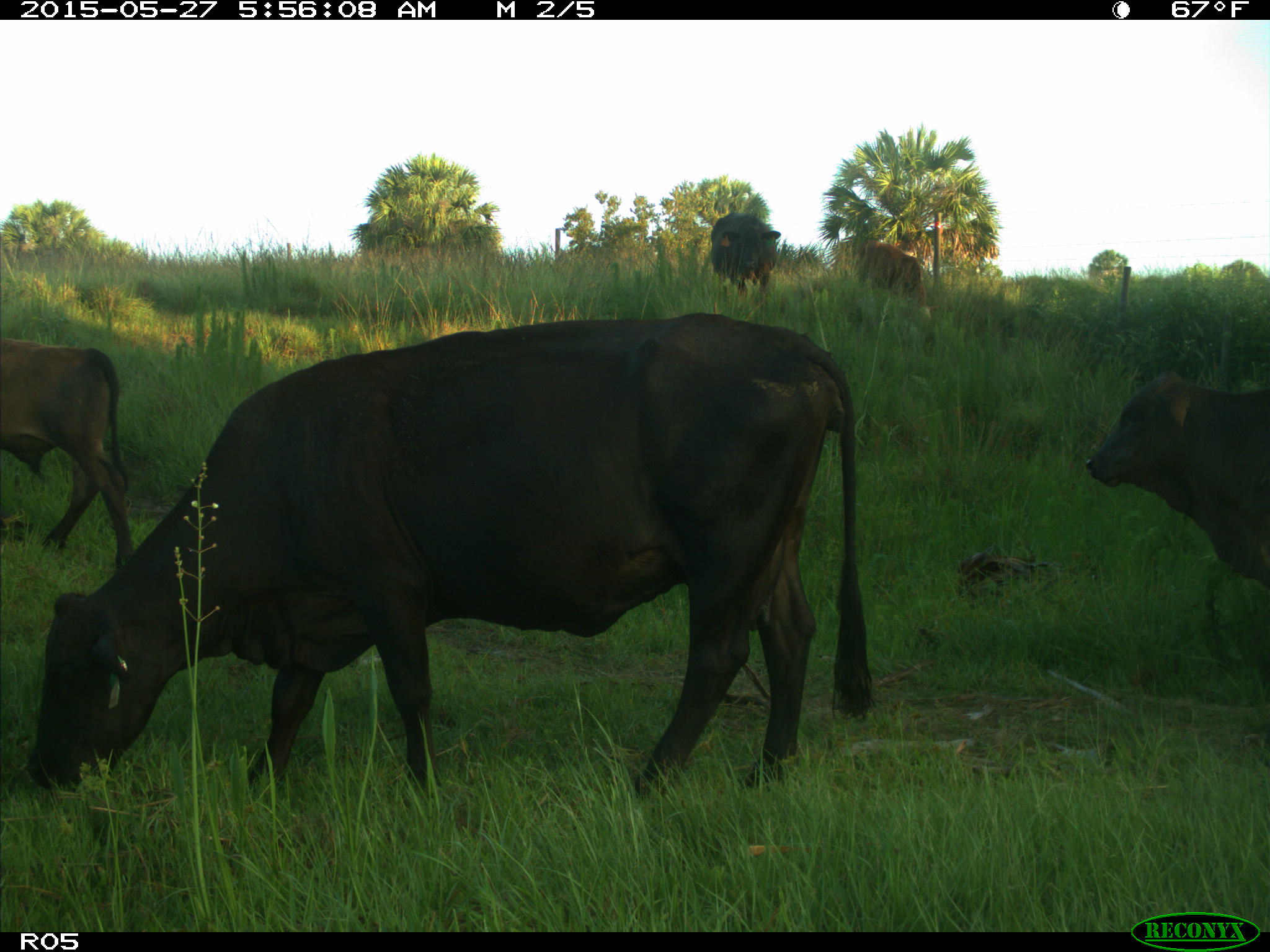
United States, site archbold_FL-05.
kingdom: Animalia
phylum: Chordata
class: Mammalia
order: Artiodactyla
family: Bovidae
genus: Bos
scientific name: Bos taurus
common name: domestic cow